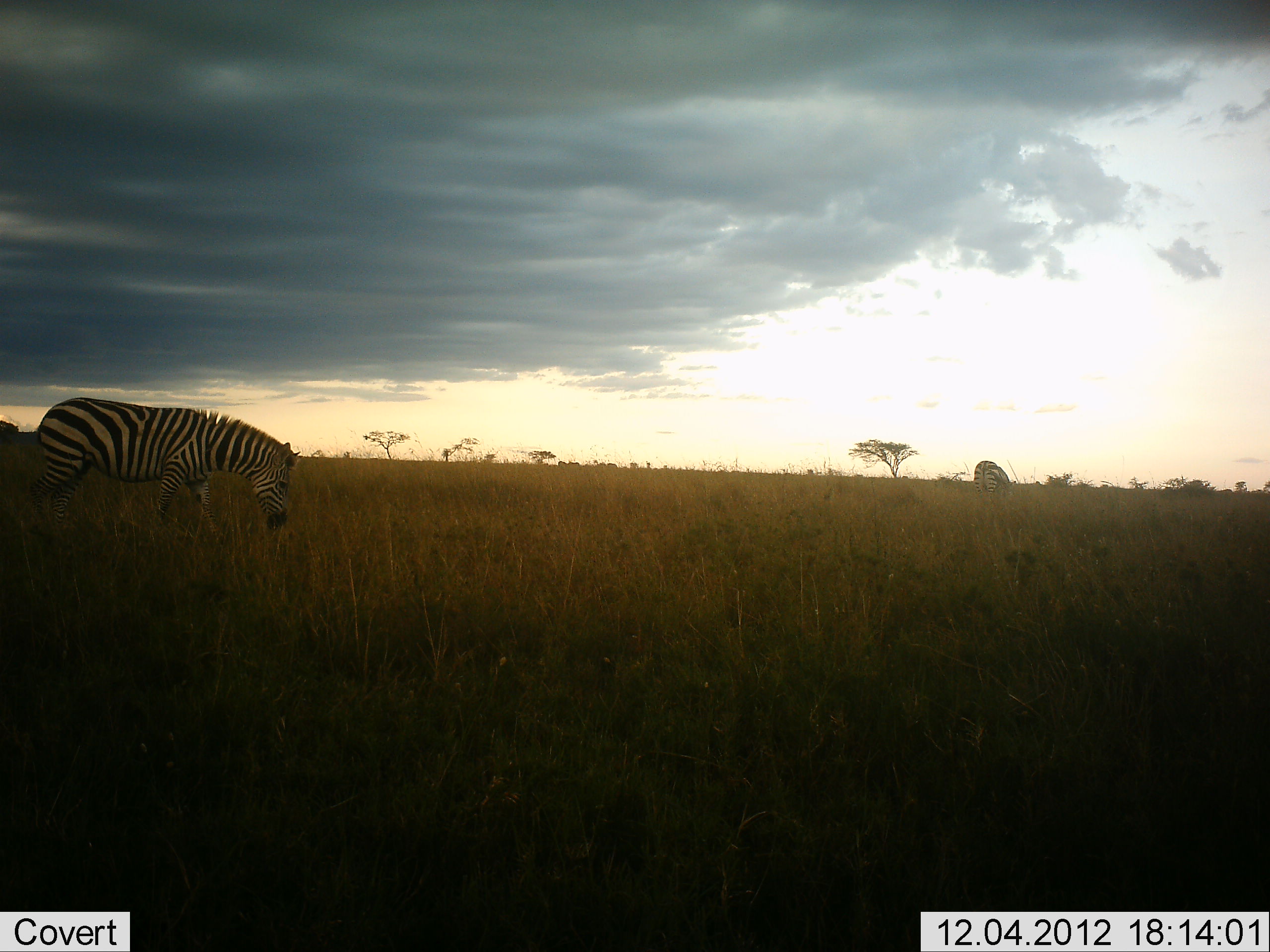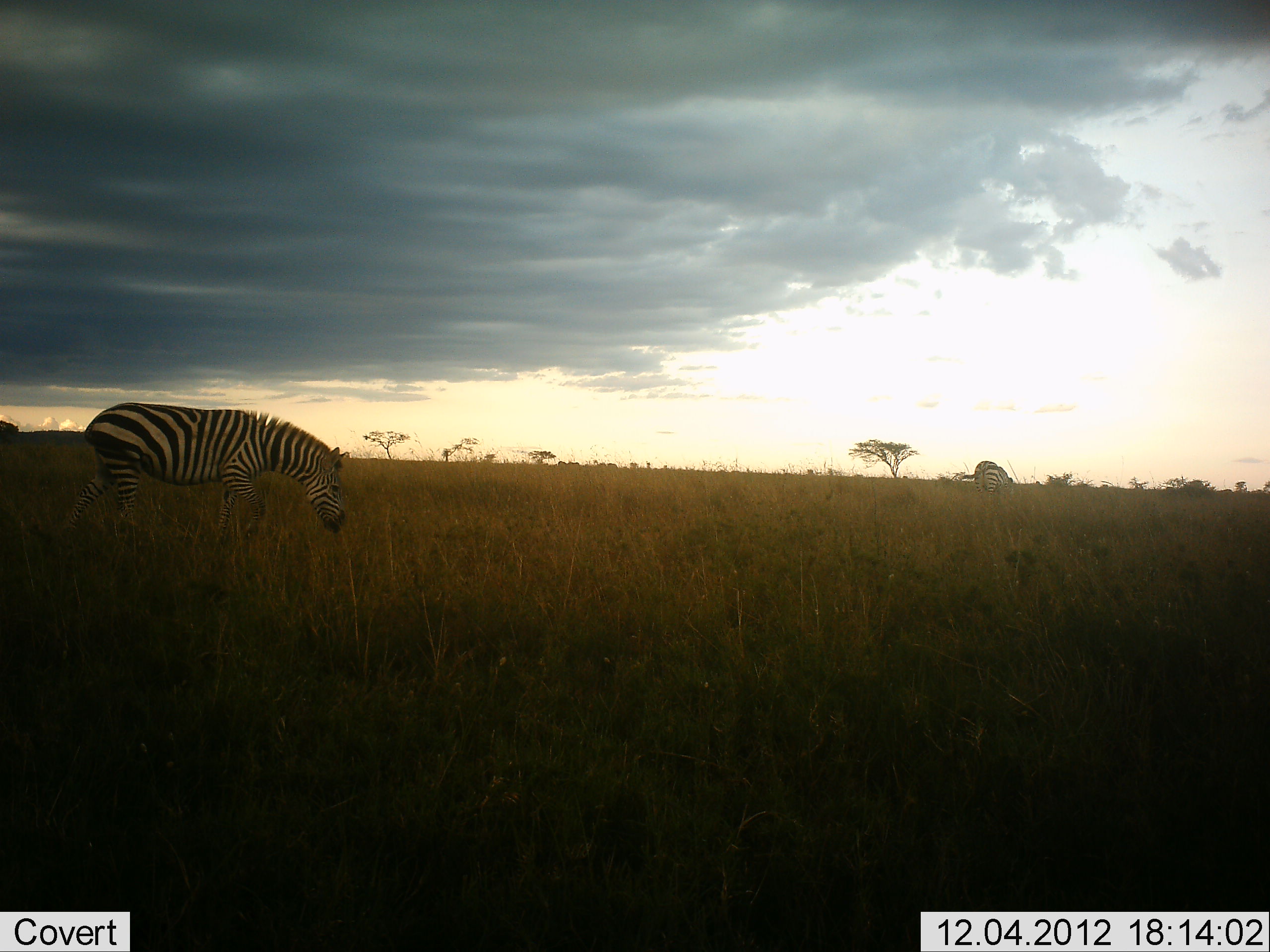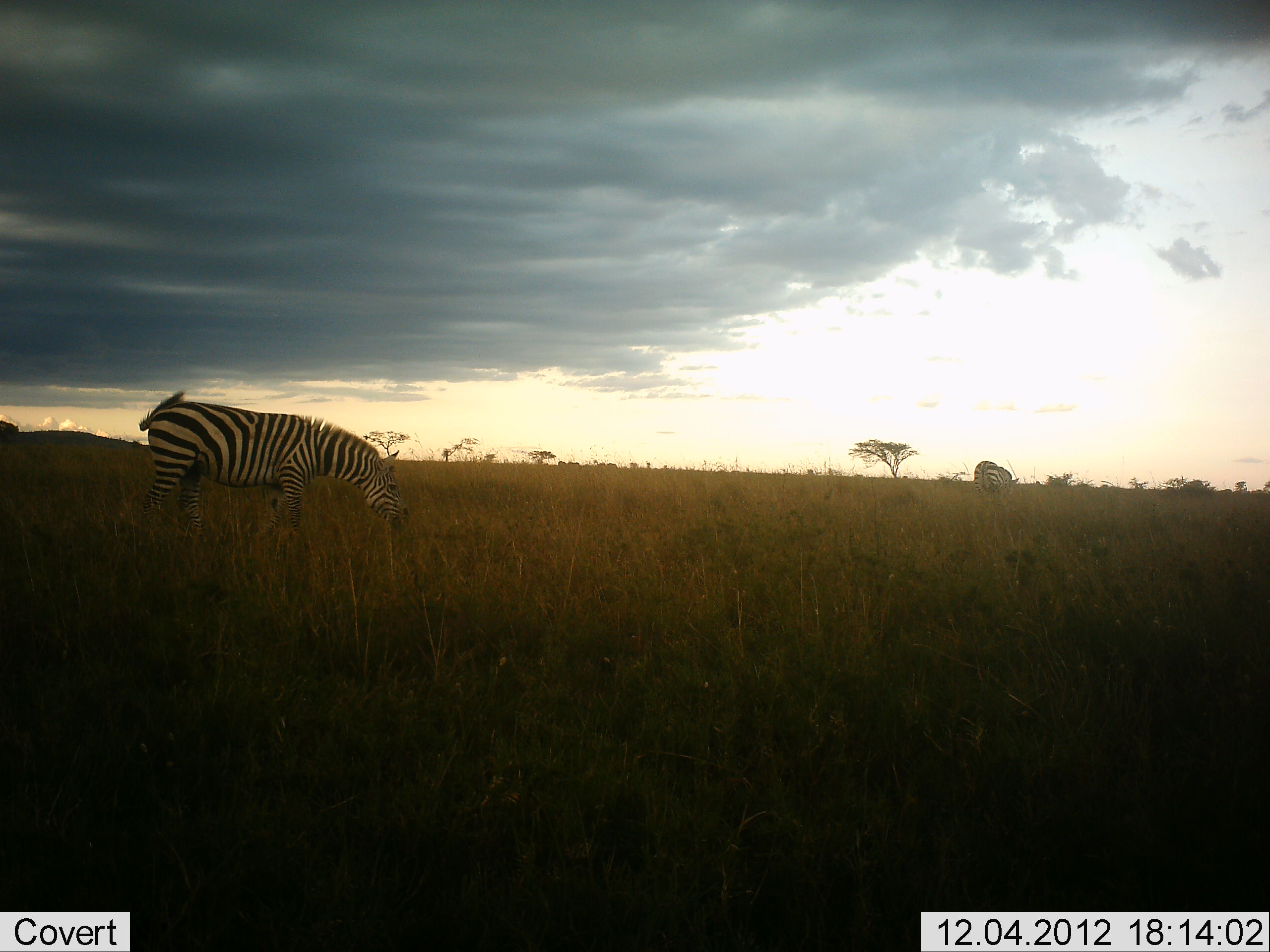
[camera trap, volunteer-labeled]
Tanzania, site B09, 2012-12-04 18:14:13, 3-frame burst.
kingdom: Animalia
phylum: Chordata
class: Mammalia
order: Perissodactyla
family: Equidae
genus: Equus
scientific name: Equus quagga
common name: plains zebra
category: zebra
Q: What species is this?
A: Zebra (plains zebra) (Equus quagga).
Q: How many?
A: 2.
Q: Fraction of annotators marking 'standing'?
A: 30%.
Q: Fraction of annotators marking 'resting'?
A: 0%.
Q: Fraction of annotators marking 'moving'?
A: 60%.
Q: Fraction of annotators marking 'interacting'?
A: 0%.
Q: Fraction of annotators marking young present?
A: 0%.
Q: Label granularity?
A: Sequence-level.